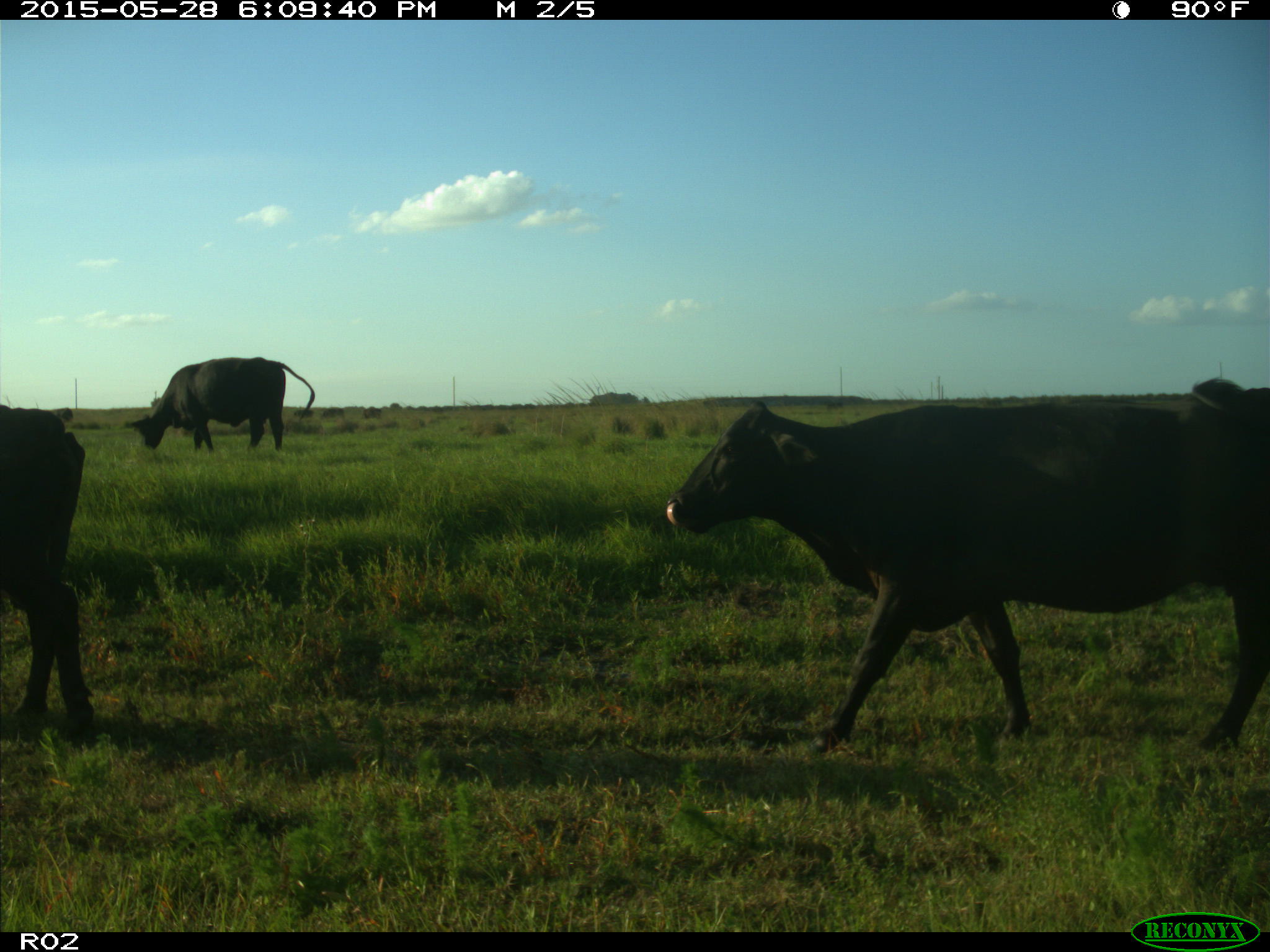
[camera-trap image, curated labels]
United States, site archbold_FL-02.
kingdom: Animalia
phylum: Chordata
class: Mammalia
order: Artiodactyla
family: Bovidae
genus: Bos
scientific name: Bos taurus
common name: domestic cow